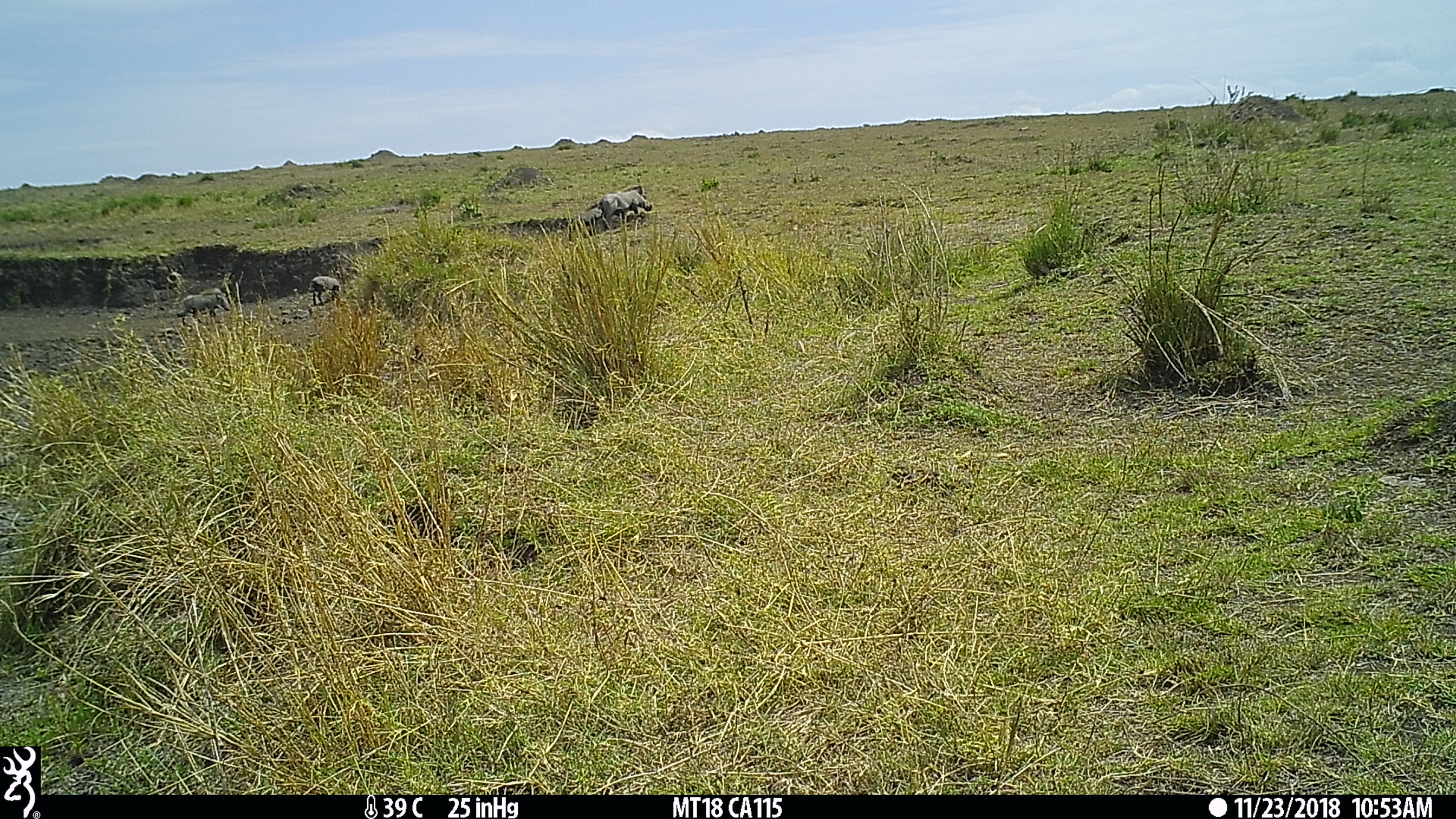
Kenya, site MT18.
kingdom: Animalia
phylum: Chordata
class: Mammalia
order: Artiodactyla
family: Suidae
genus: Phacochoerus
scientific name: Phacochoerus africanus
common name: common warthog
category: warthog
Warthog (common warthog) (Phacochoerus africanus).